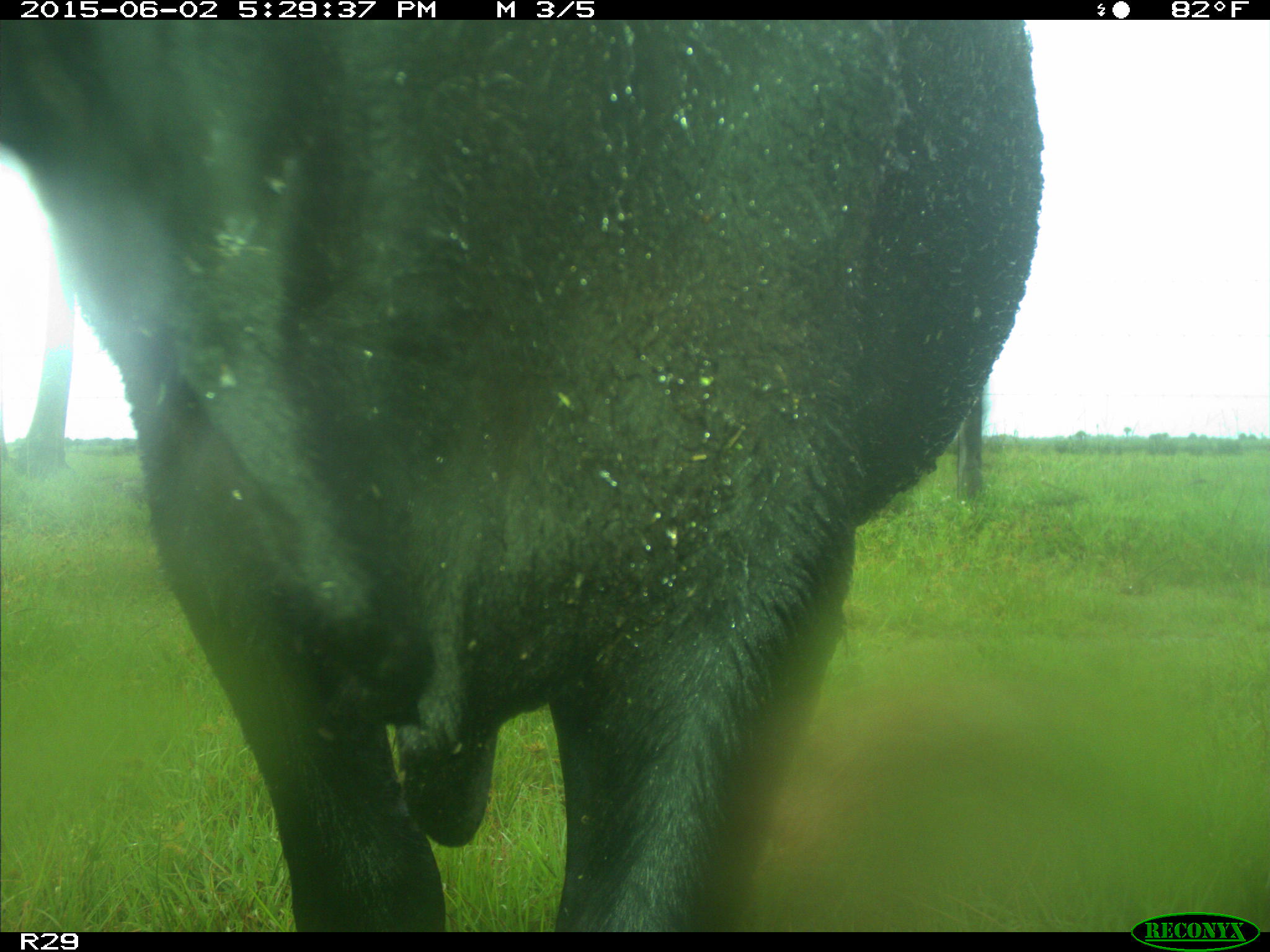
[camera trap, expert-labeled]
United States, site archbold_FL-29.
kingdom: Animalia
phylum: Chordata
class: Mammalia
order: Artiodactyla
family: Bovidae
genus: Bos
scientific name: Bos taurus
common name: domestic cow